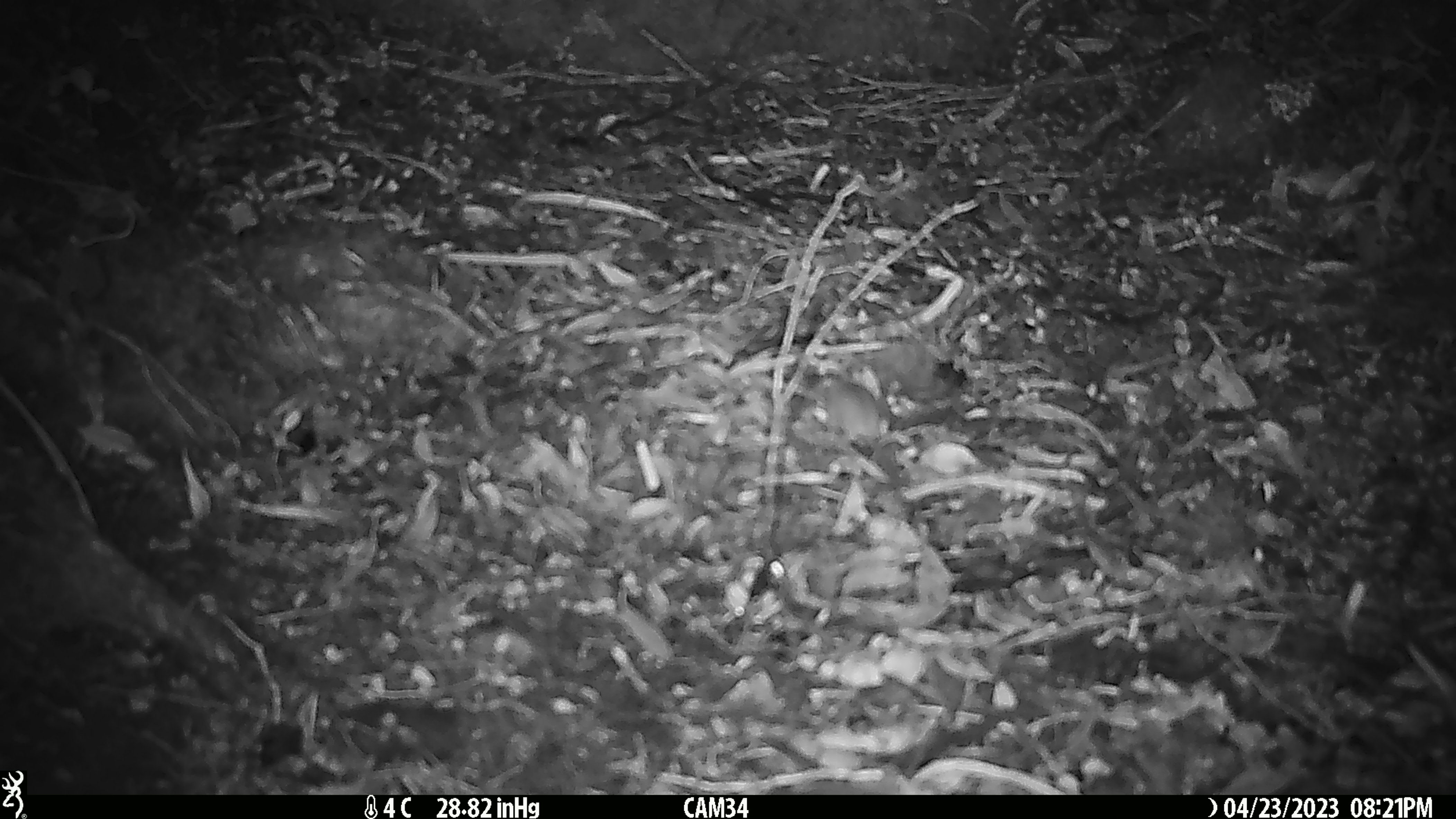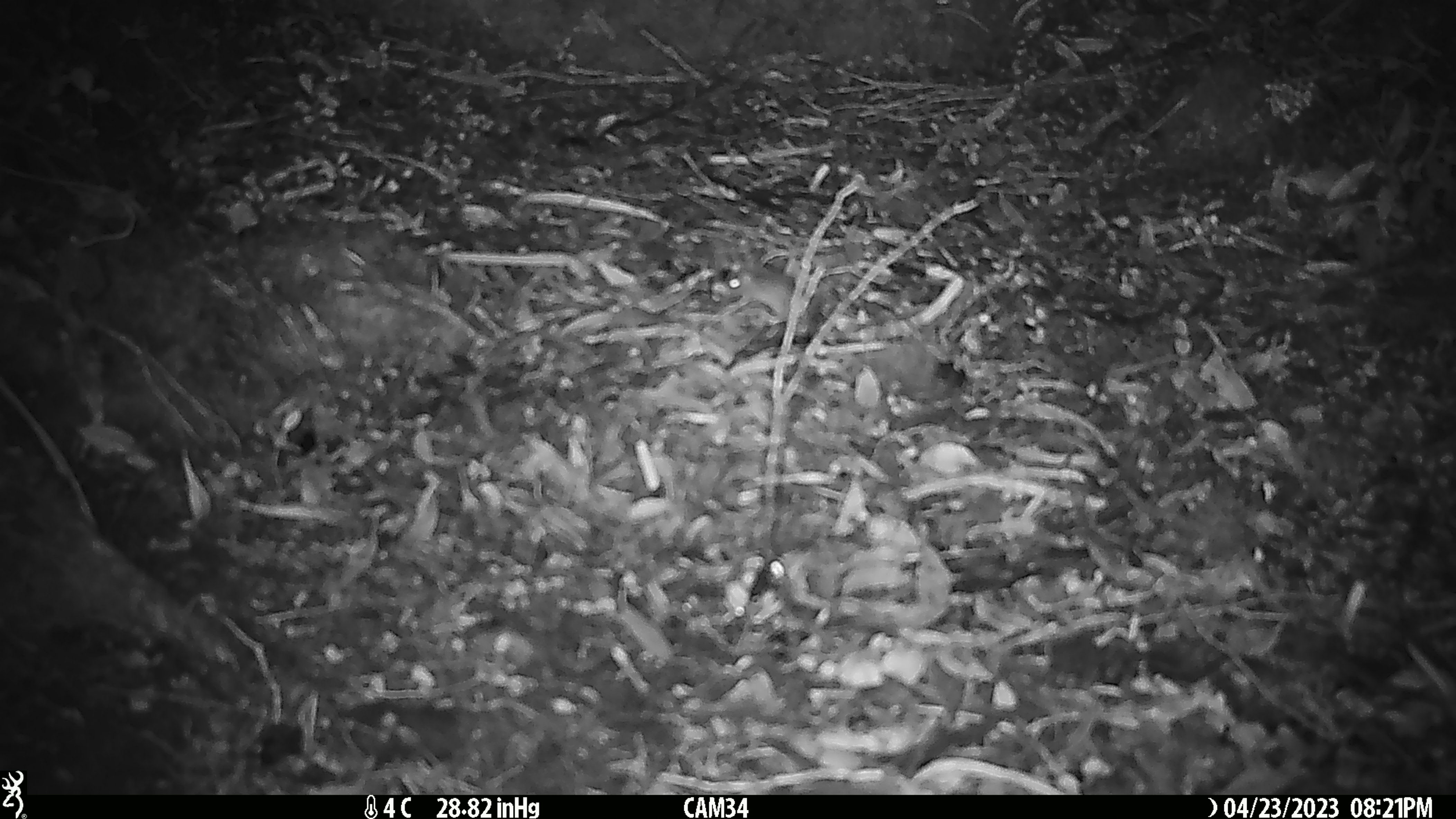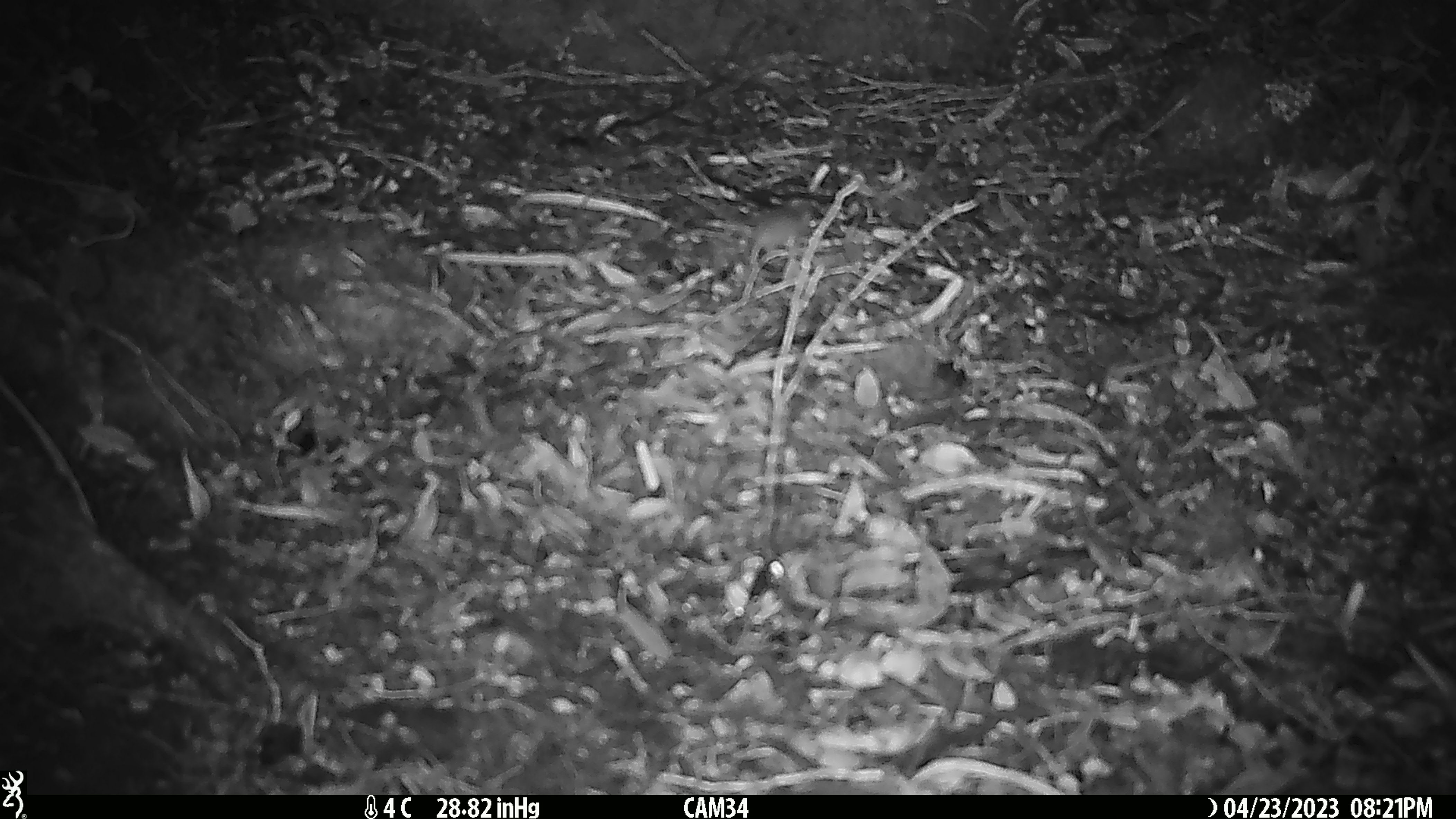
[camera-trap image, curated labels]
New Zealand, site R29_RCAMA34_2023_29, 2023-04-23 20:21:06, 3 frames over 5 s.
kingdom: Animalia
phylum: Chordata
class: Mammalia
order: Rodentia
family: Muridae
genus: Mus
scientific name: Mus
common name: mouse